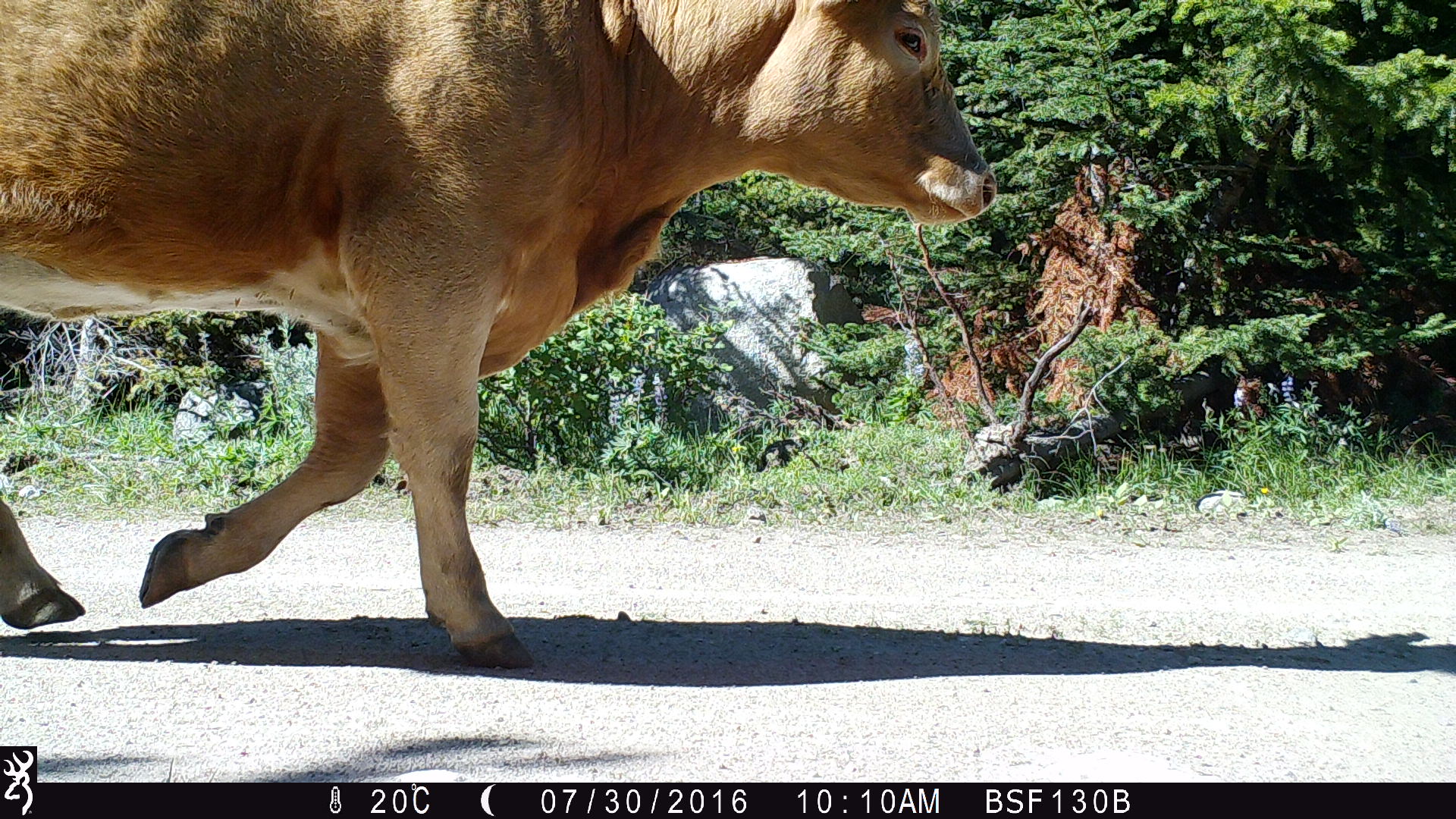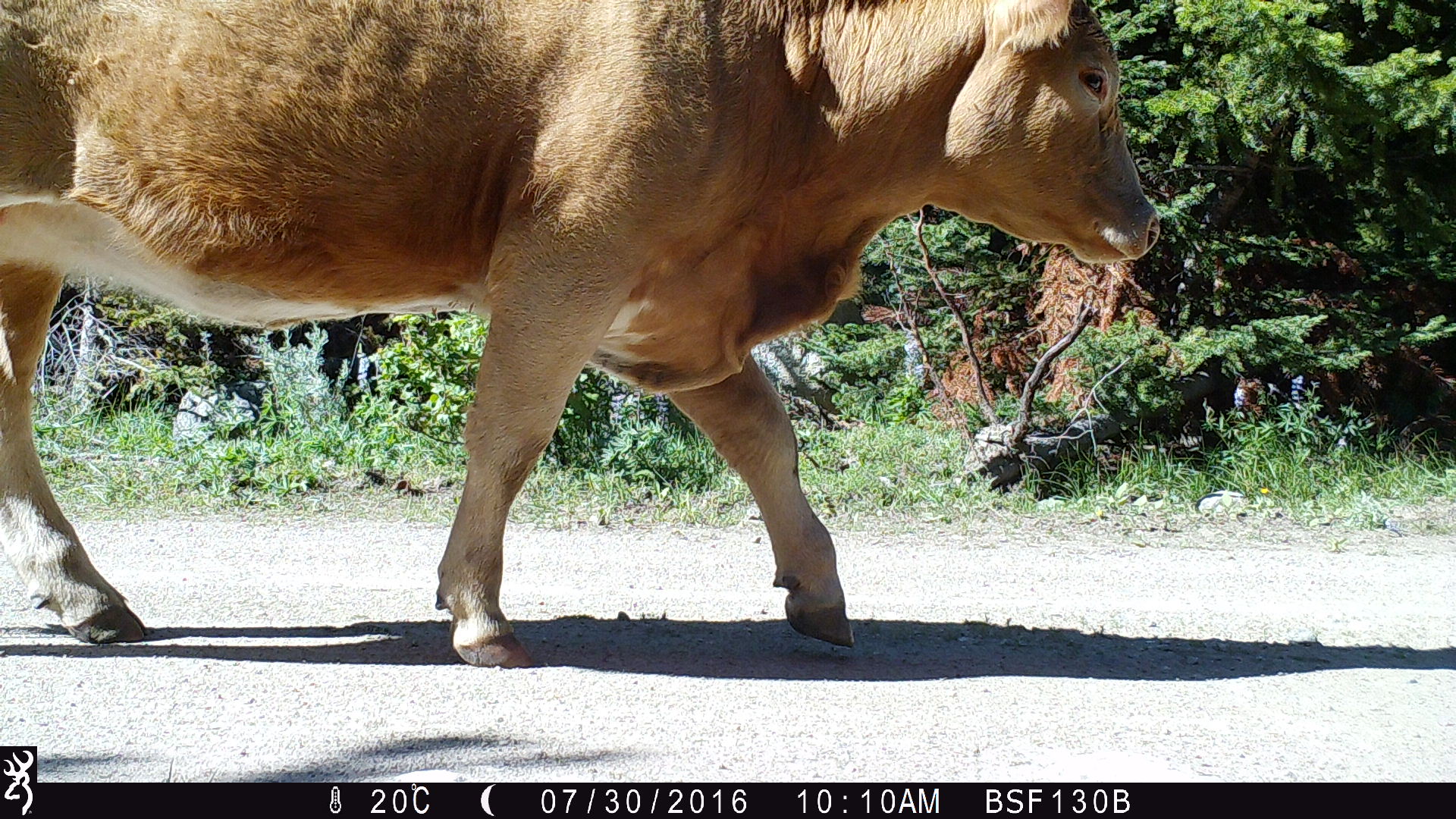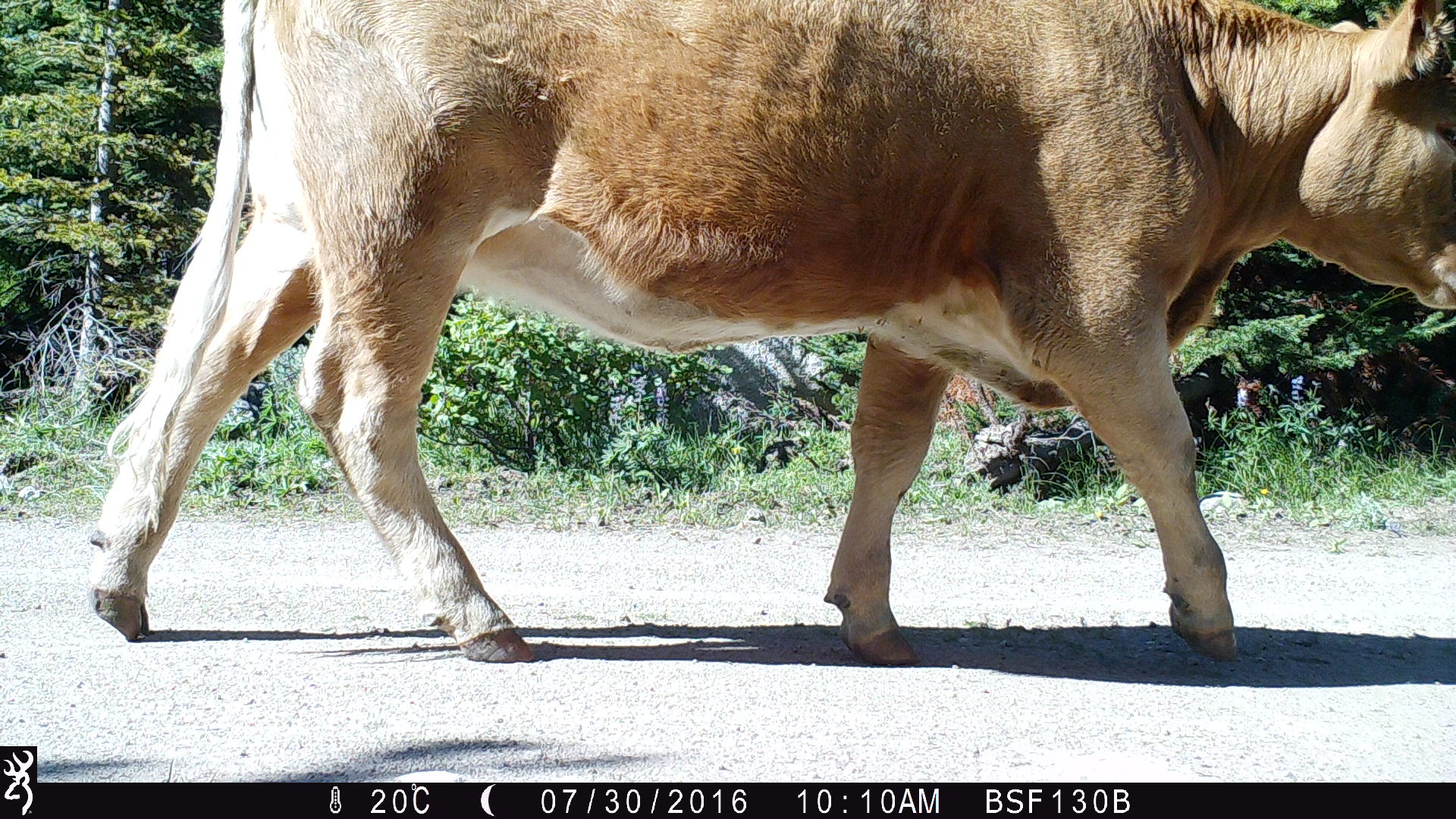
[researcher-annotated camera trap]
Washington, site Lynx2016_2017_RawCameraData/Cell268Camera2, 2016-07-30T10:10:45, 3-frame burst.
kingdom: Animalia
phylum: Chordata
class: Mammalia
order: Artiodactyla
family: Bovidae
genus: Bos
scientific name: Bos taurus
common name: domestic cattle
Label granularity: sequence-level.